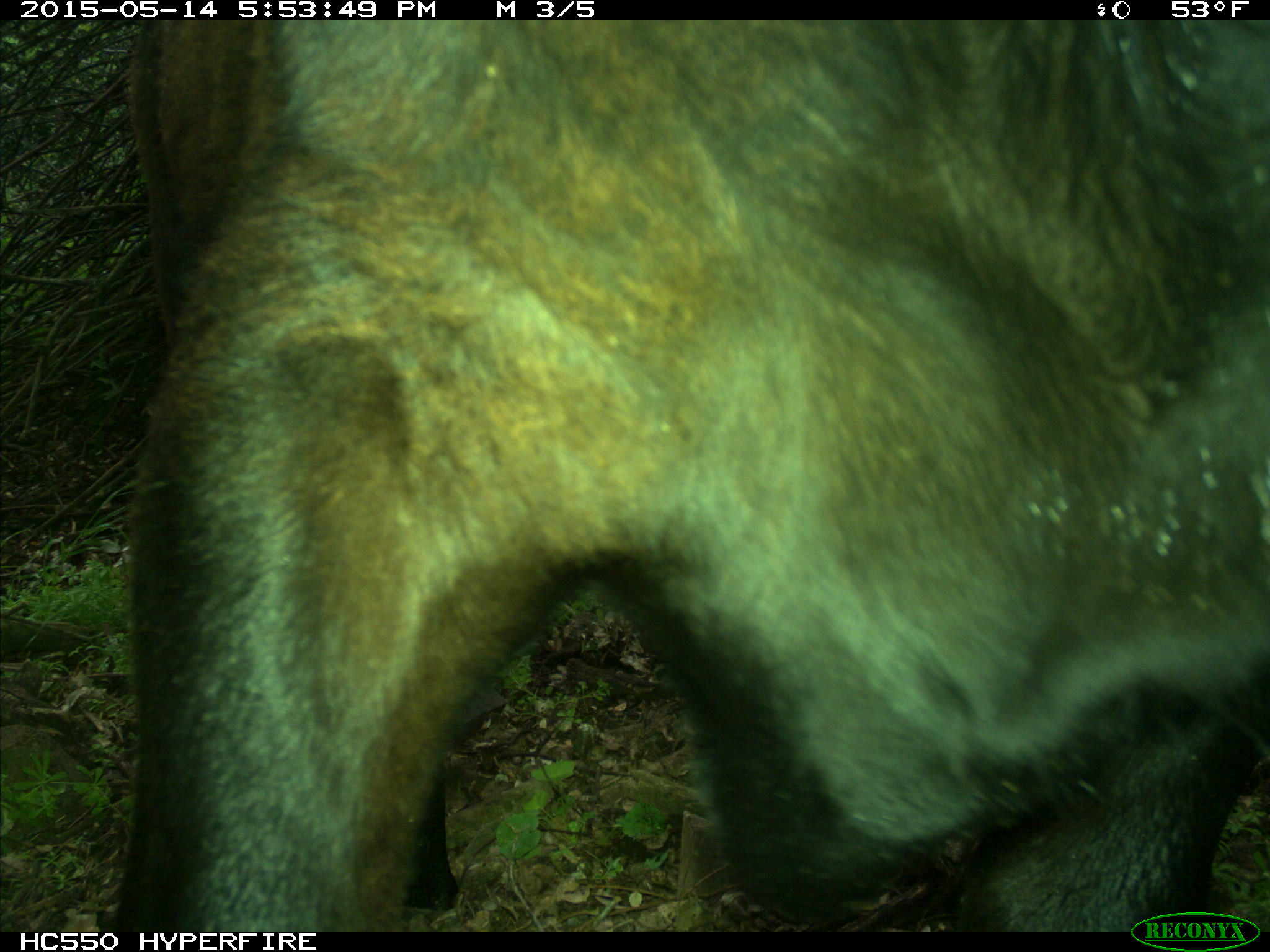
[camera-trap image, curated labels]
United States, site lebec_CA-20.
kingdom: Animalia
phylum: Chordata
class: Mammalia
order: Artiodactyla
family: Bovidae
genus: Bos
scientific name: Bos taurus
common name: domestic cow